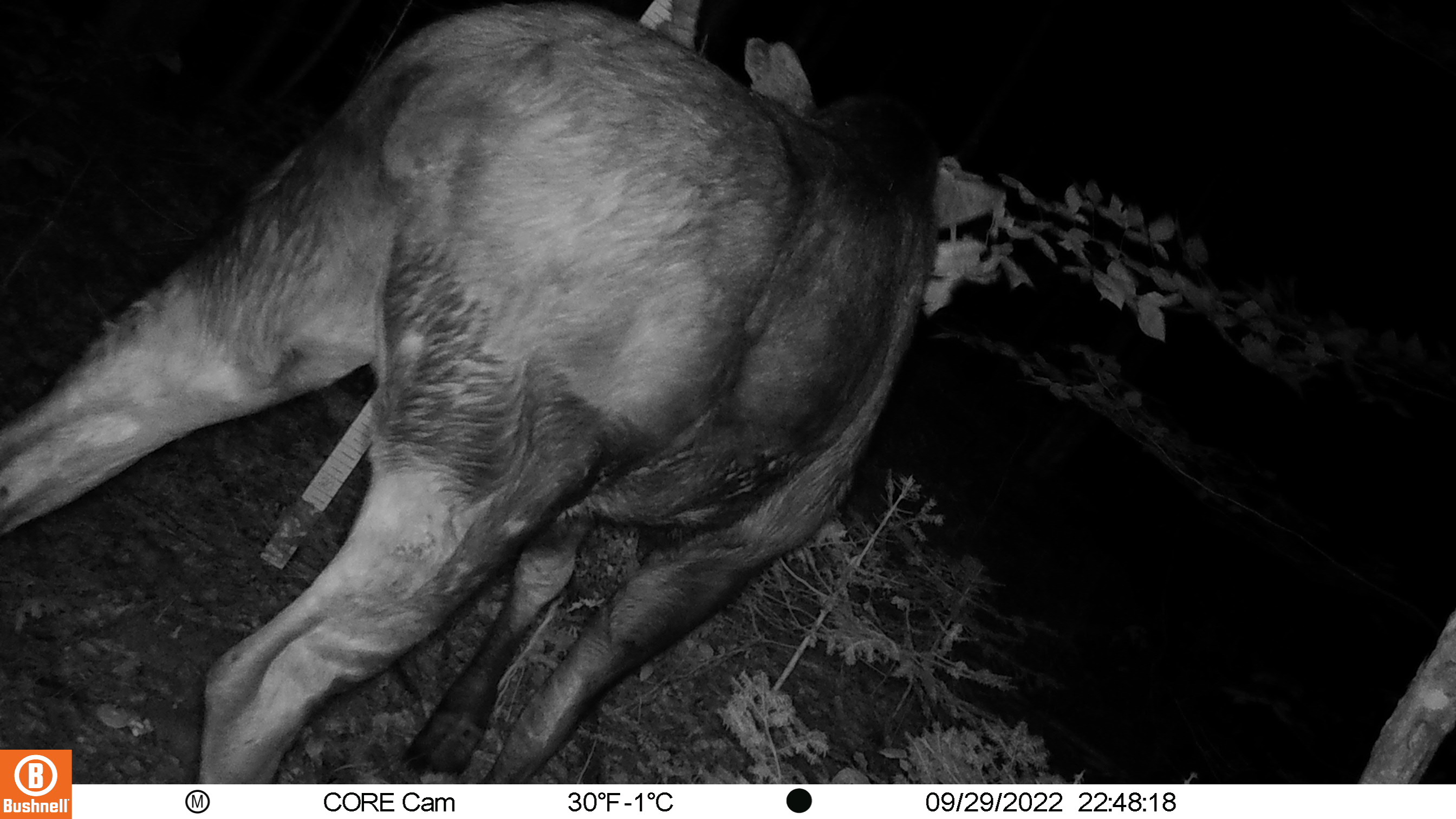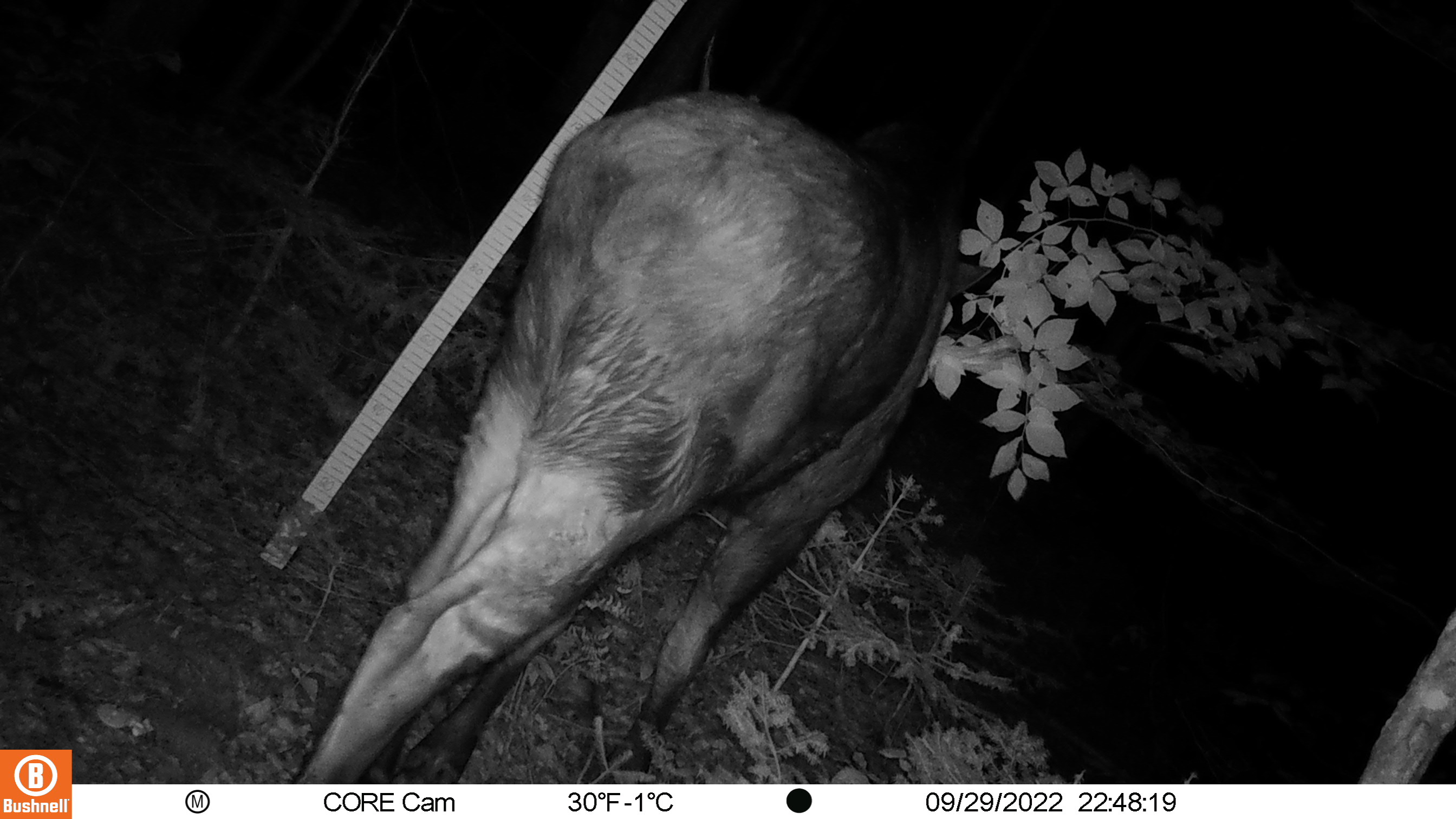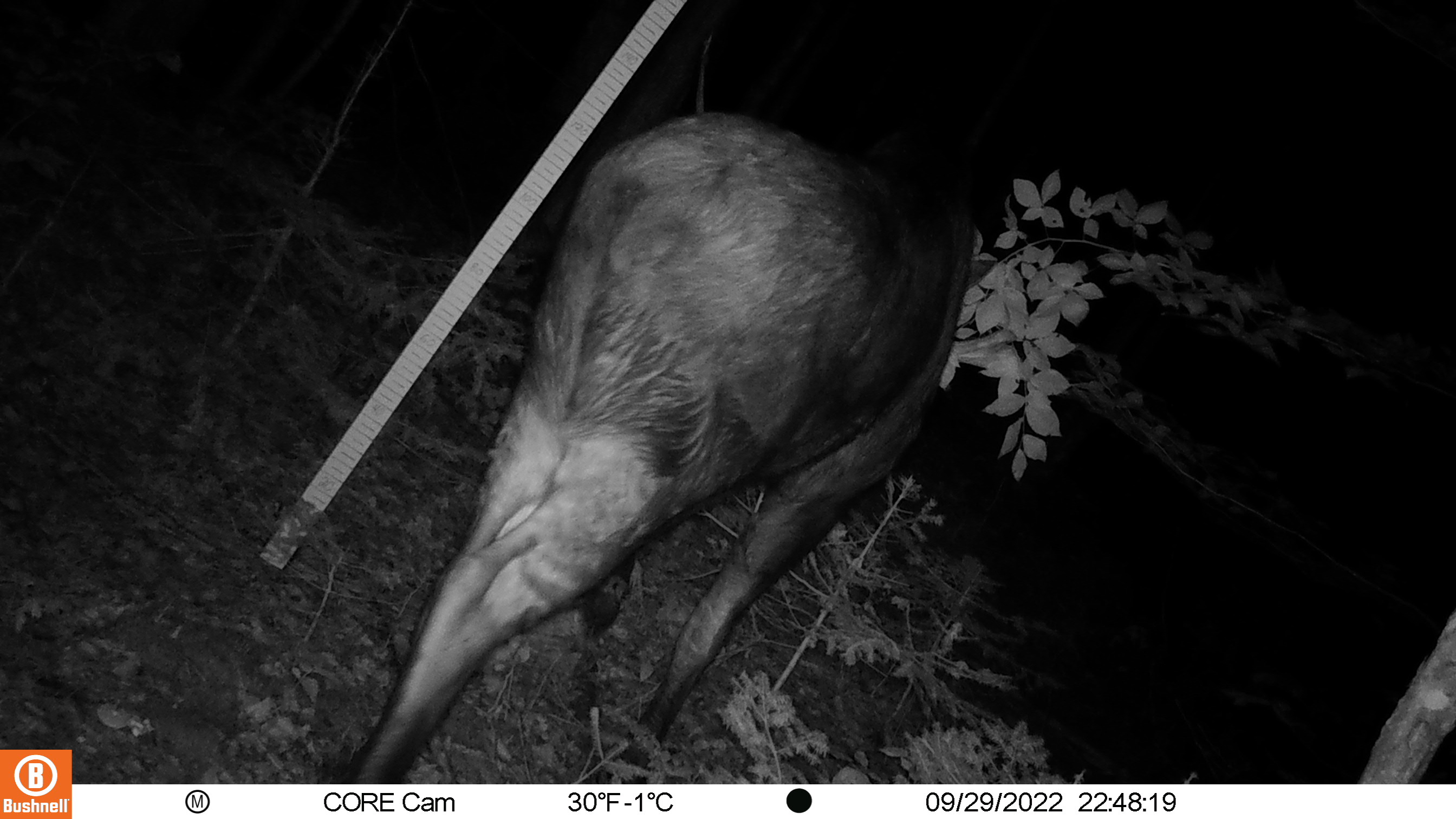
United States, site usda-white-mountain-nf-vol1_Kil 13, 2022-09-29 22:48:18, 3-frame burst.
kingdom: Animalia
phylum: Chordata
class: Mammalia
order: Artiodactyla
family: Cervidae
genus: Alces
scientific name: Alces alces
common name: moose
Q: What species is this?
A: Moose (Alces alces).